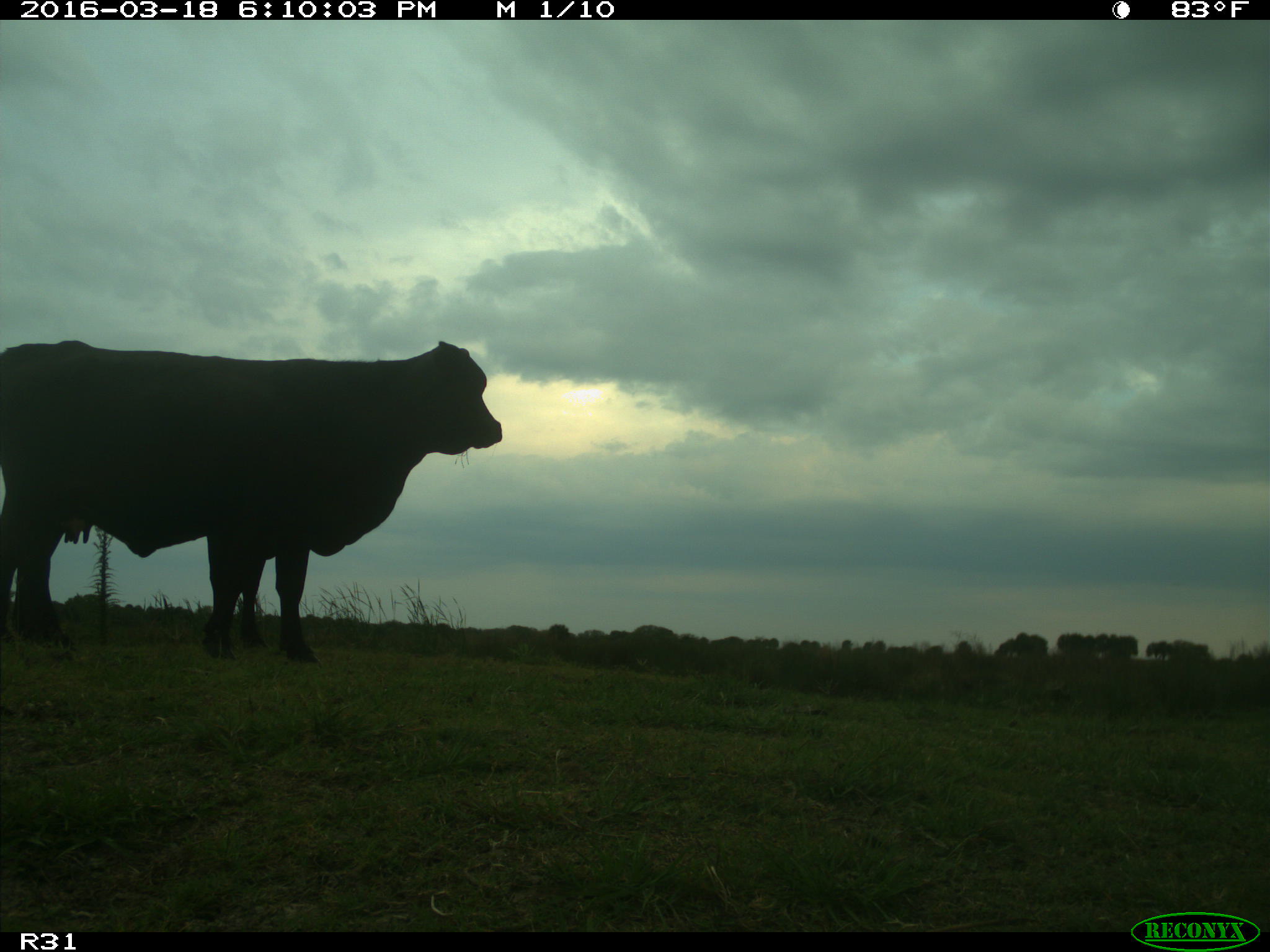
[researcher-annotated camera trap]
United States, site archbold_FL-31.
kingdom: Animalia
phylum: Chordata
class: Mammalia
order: Artiodactyla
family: Bovidae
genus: Bos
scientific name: Bos taurus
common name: domestic cow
Bos taurus (domestic cow).